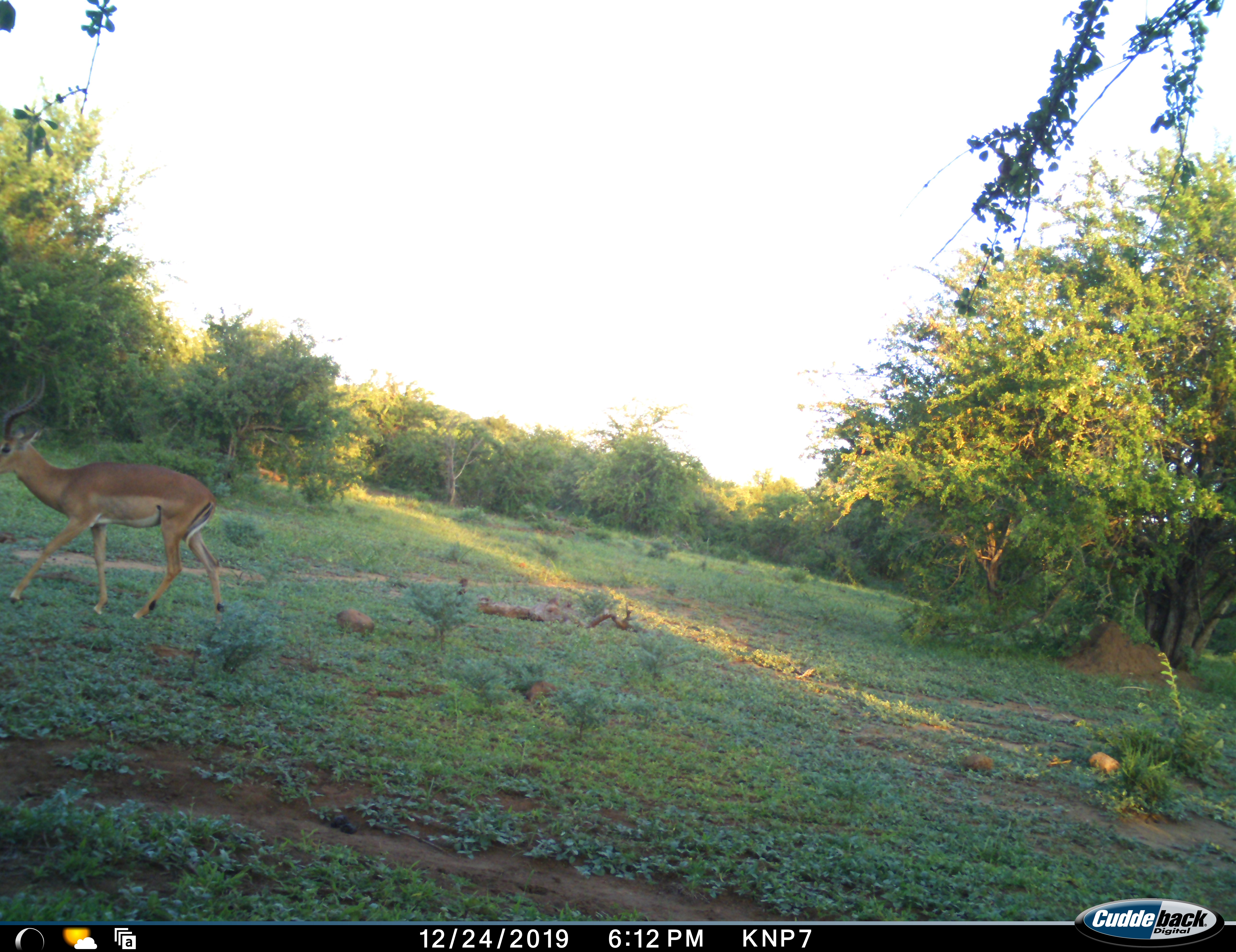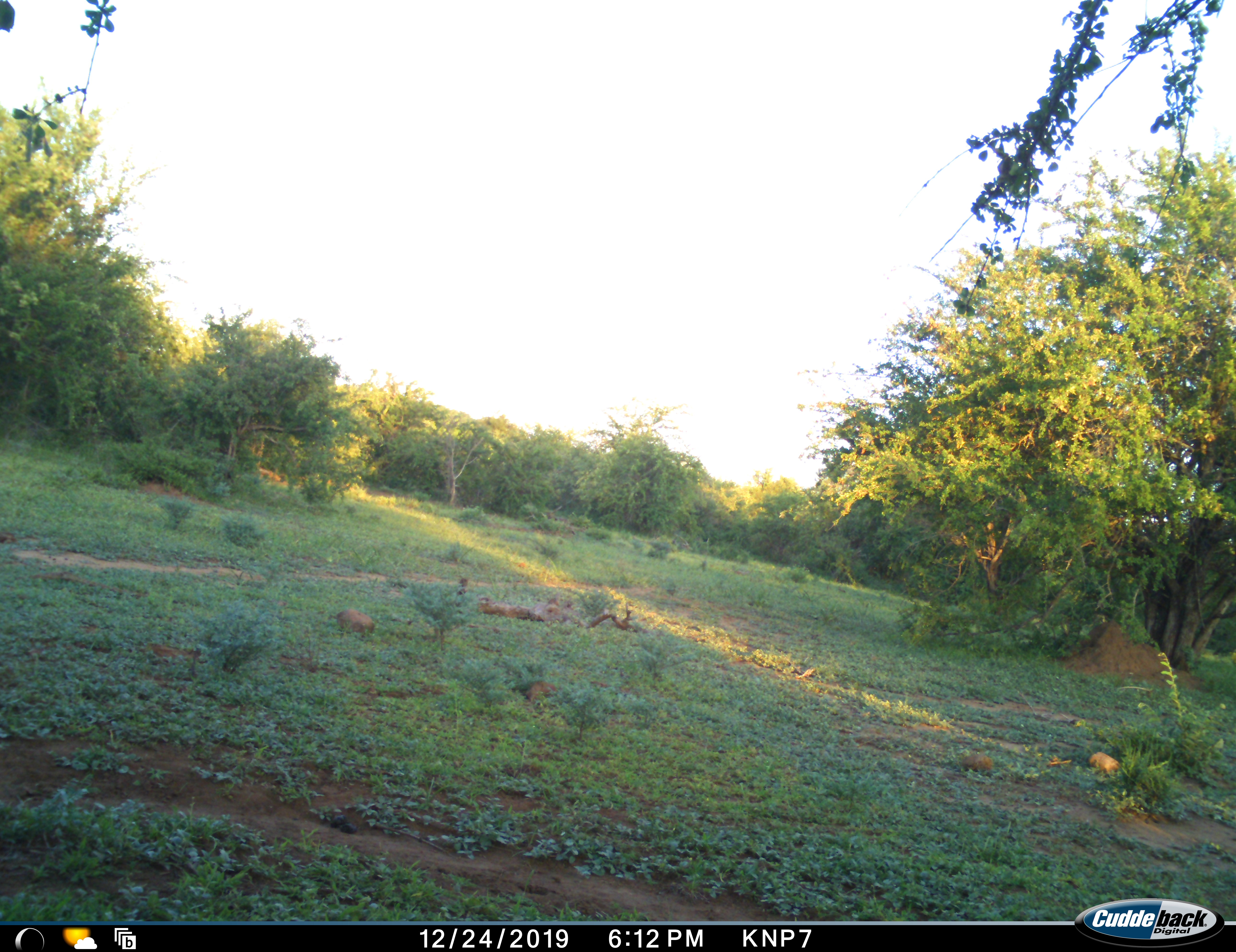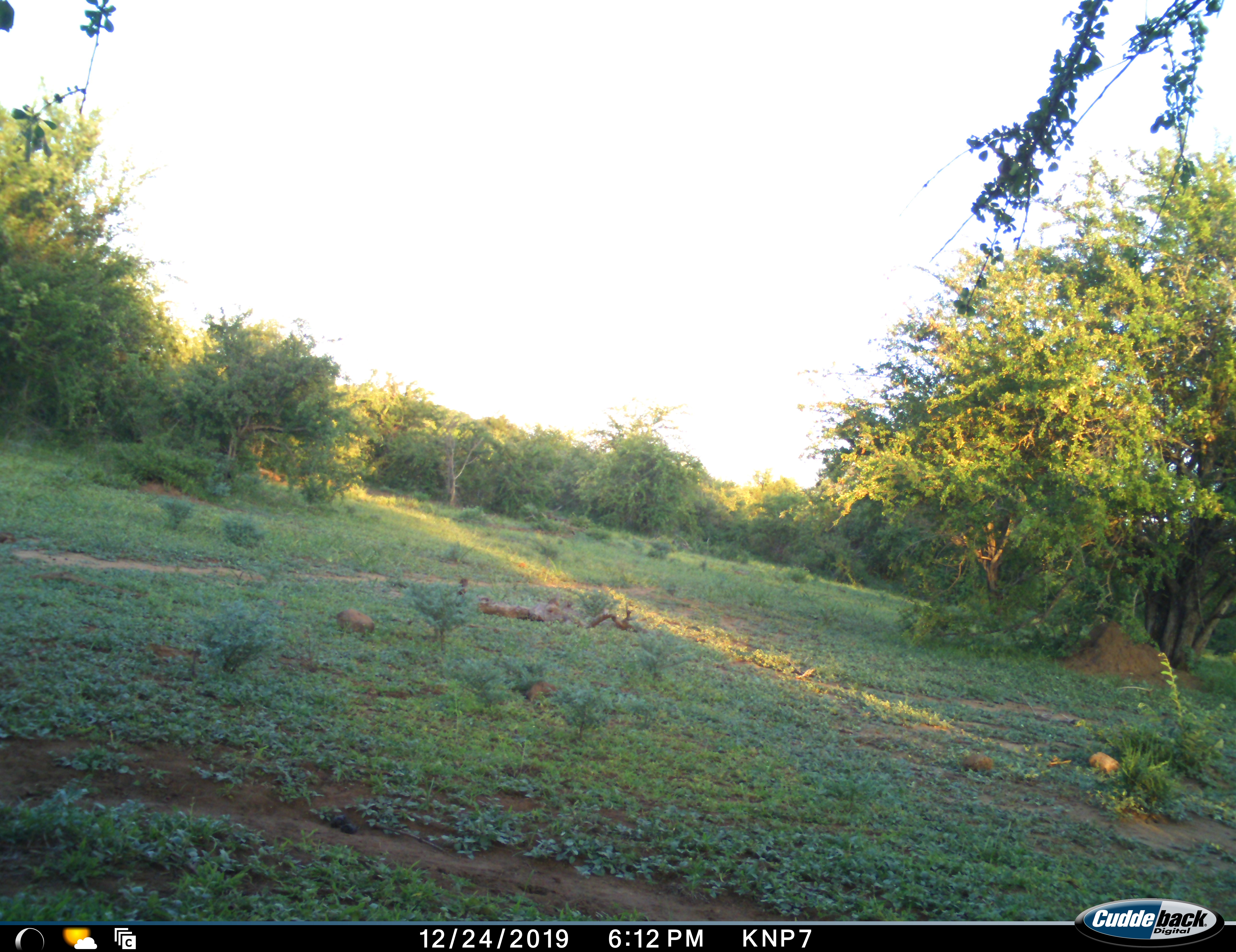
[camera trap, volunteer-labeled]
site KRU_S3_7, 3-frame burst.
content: unidentified animal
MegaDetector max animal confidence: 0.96